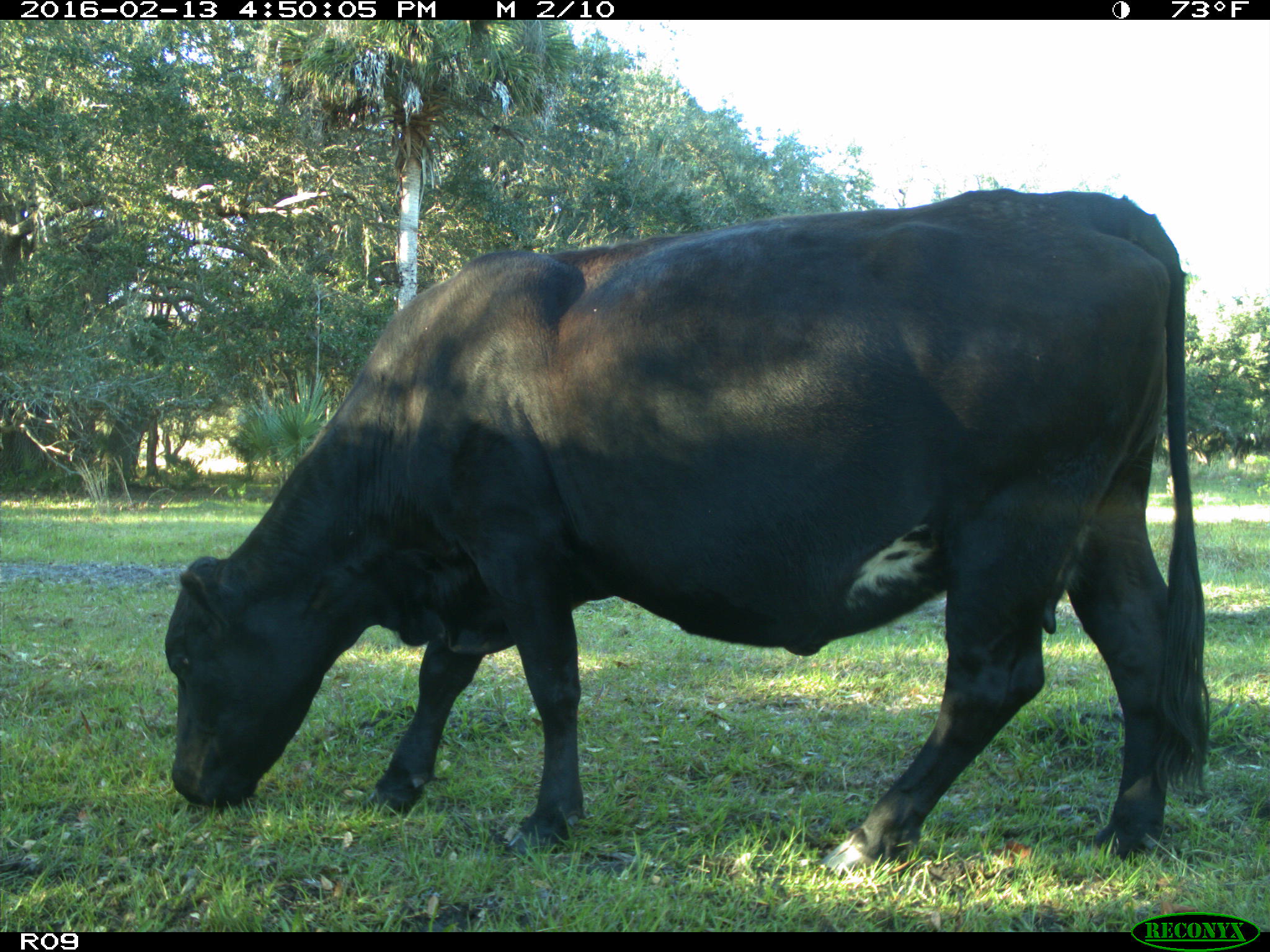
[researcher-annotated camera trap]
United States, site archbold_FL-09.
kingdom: Animalia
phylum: Chordata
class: Mammalia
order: Artiodactyla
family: Bovidae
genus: Bos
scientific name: Bos taurus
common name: domestic cow